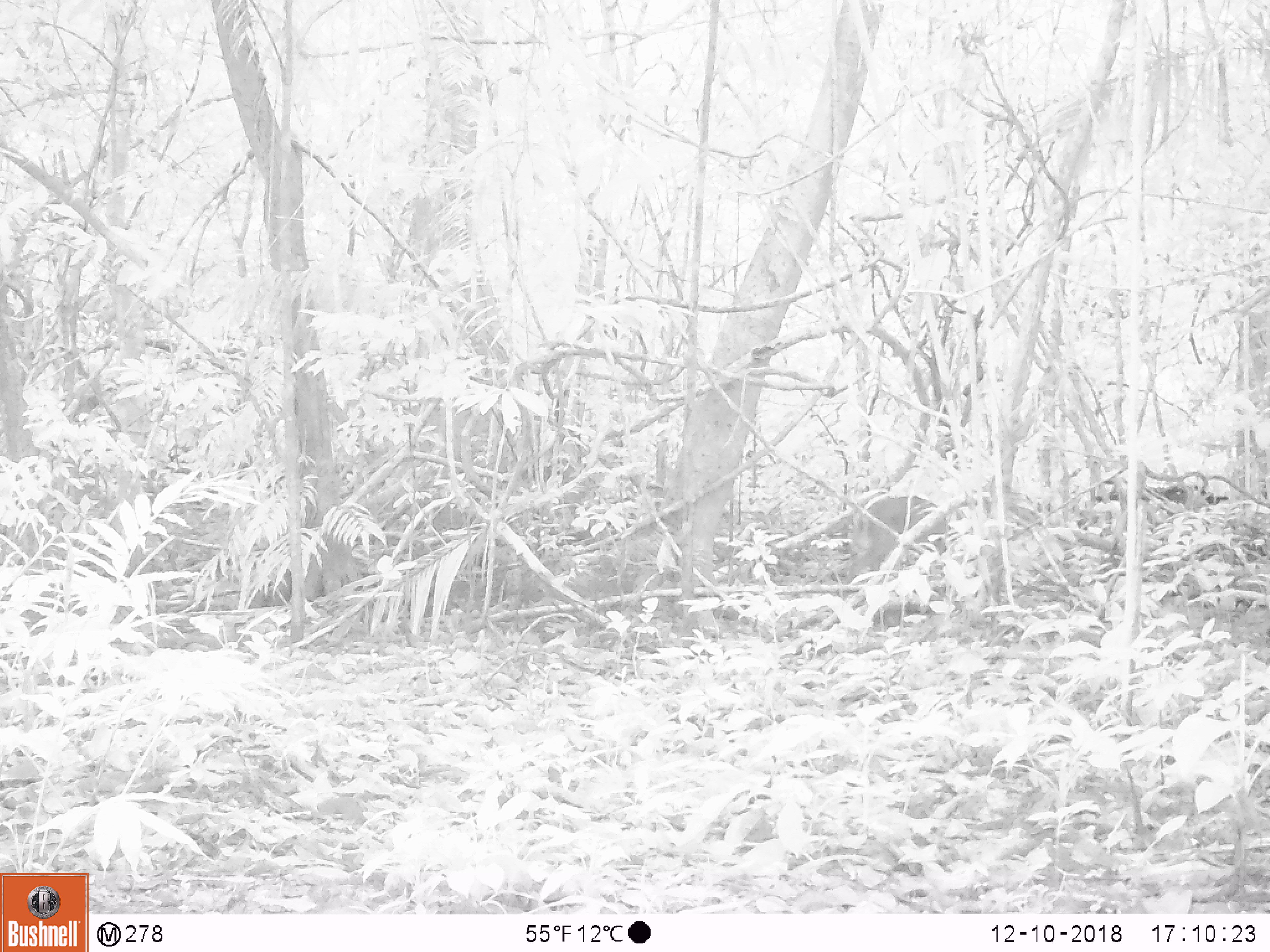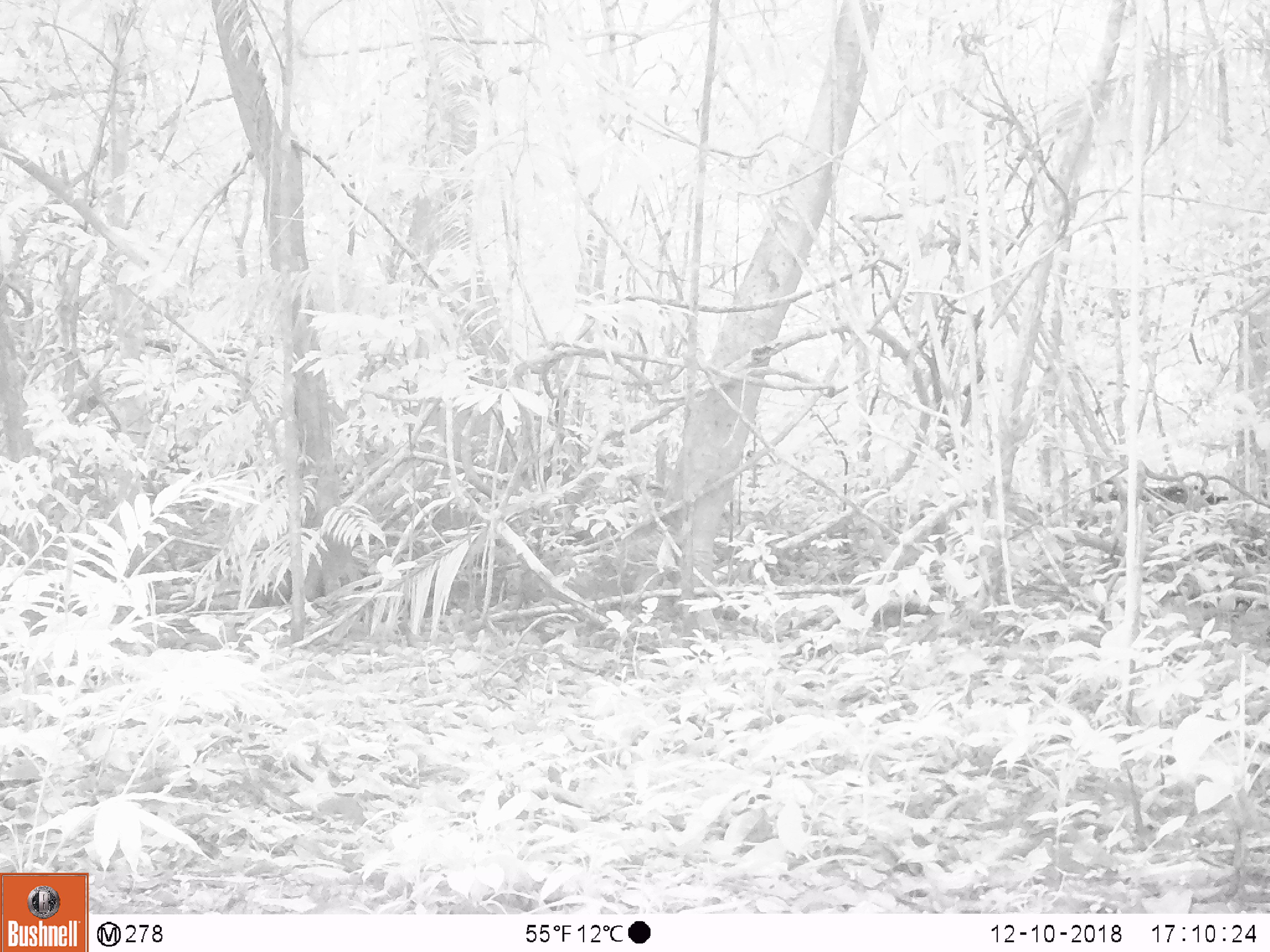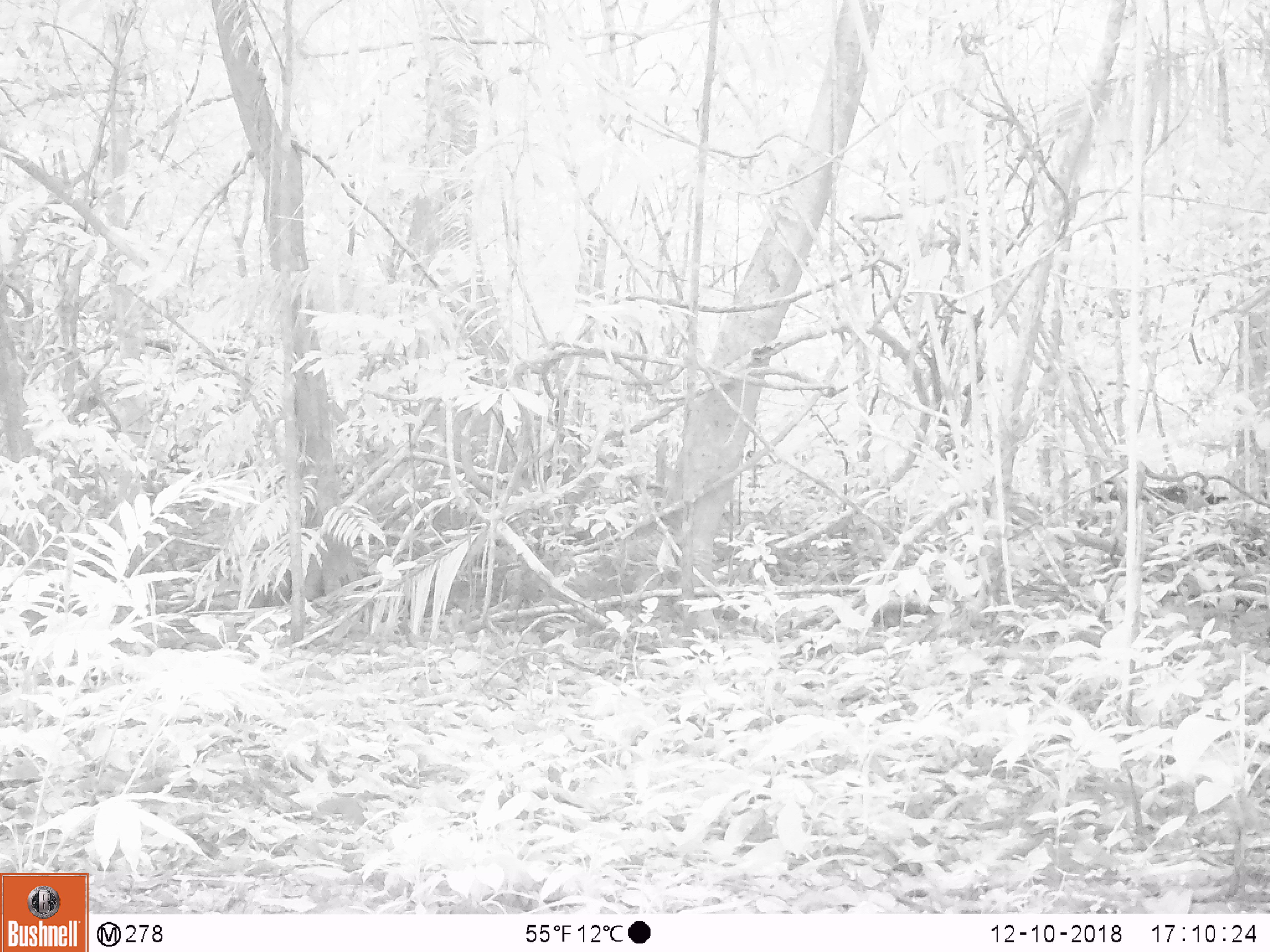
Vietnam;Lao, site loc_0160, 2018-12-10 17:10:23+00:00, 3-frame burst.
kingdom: Animalia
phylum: Chordata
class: Mammalia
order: Artiodactyla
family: Cervidae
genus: Muntiacus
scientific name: Muntiacus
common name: muntjacs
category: unidentified muntjac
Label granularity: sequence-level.